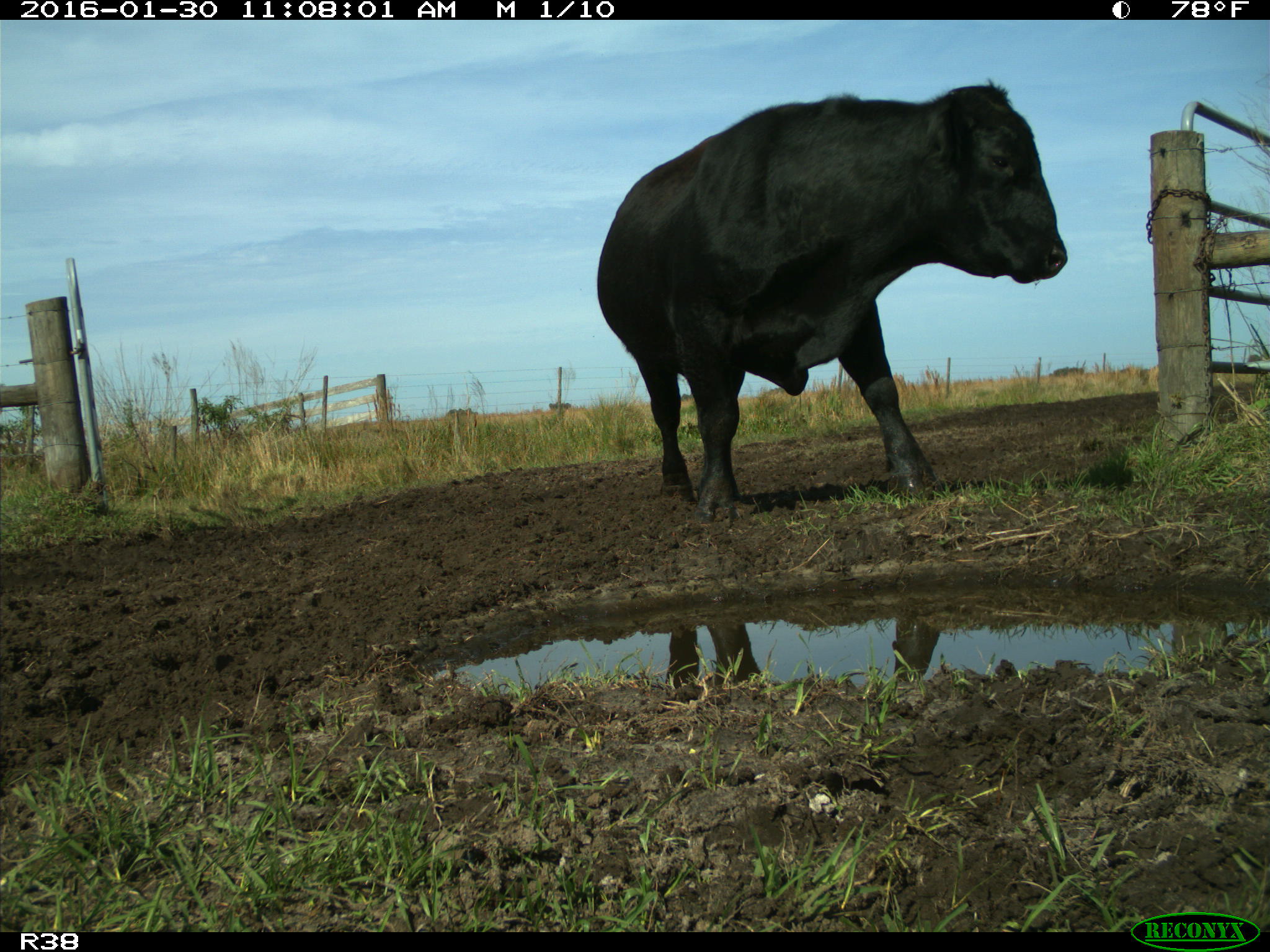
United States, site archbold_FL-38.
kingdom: Animalia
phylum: Chordata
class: Mammalia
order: Artiodactyla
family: Bovidae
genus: Bos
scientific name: Bos taurus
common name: domestic cow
Bos taurus (domestic cow).